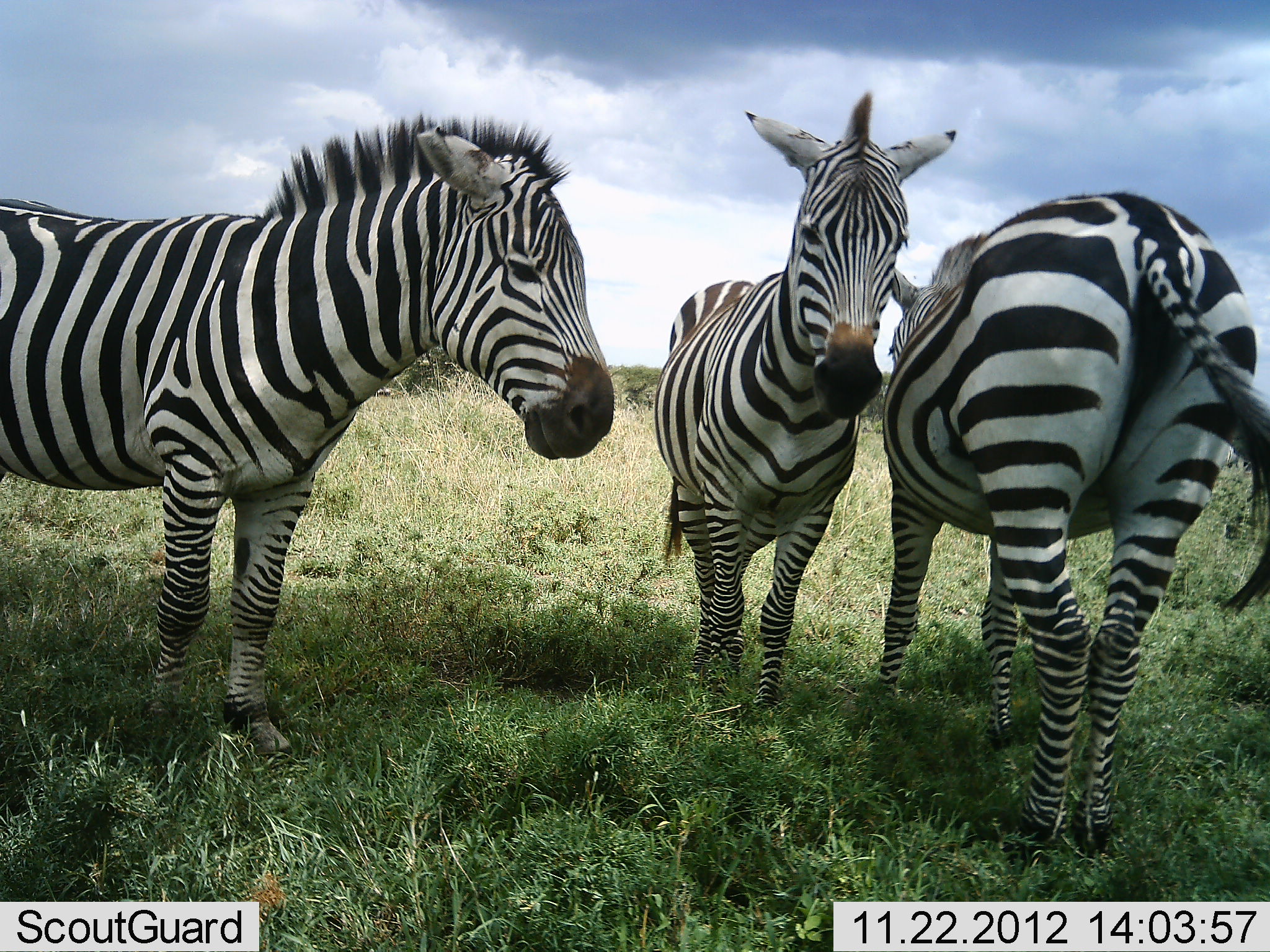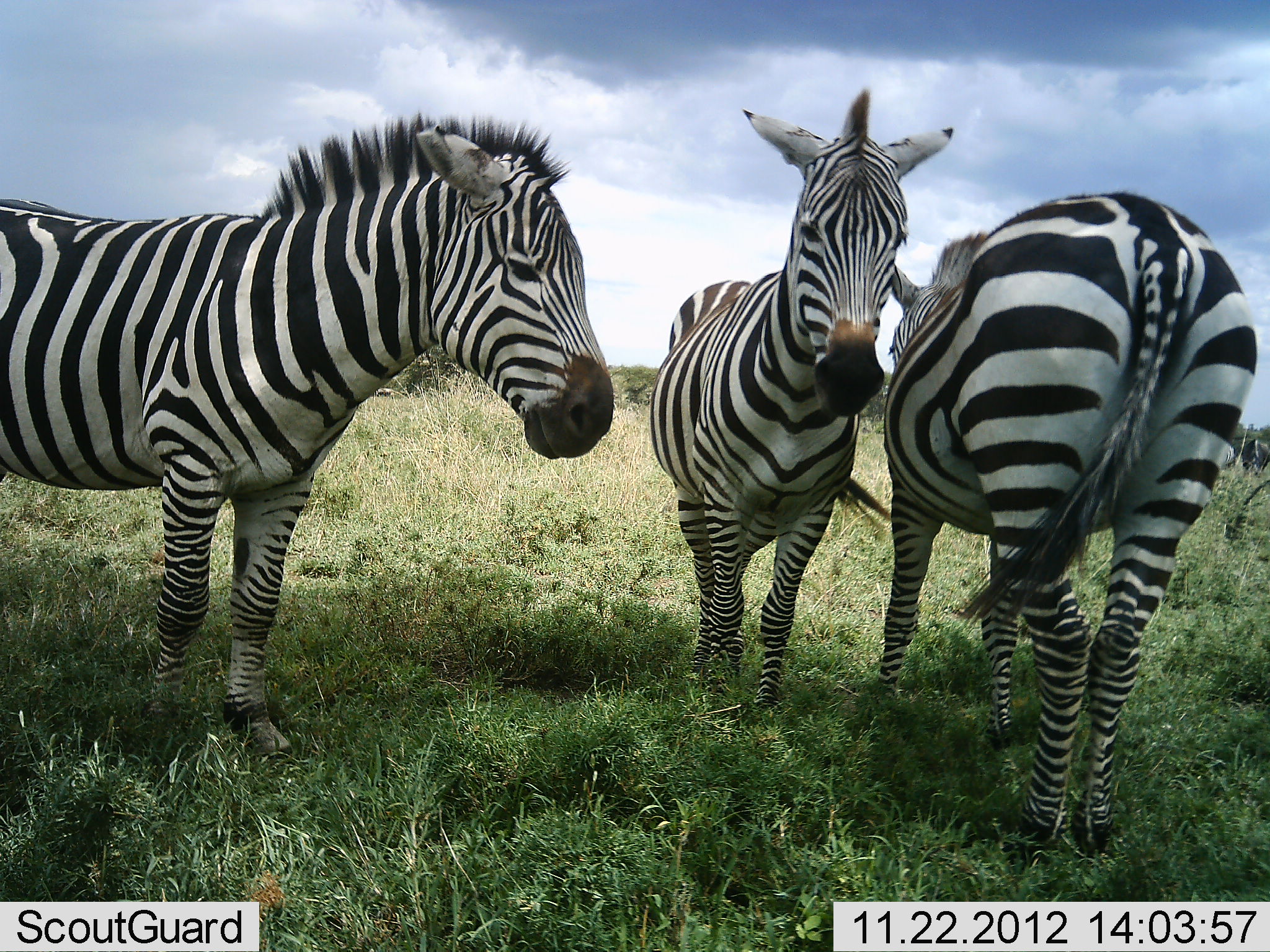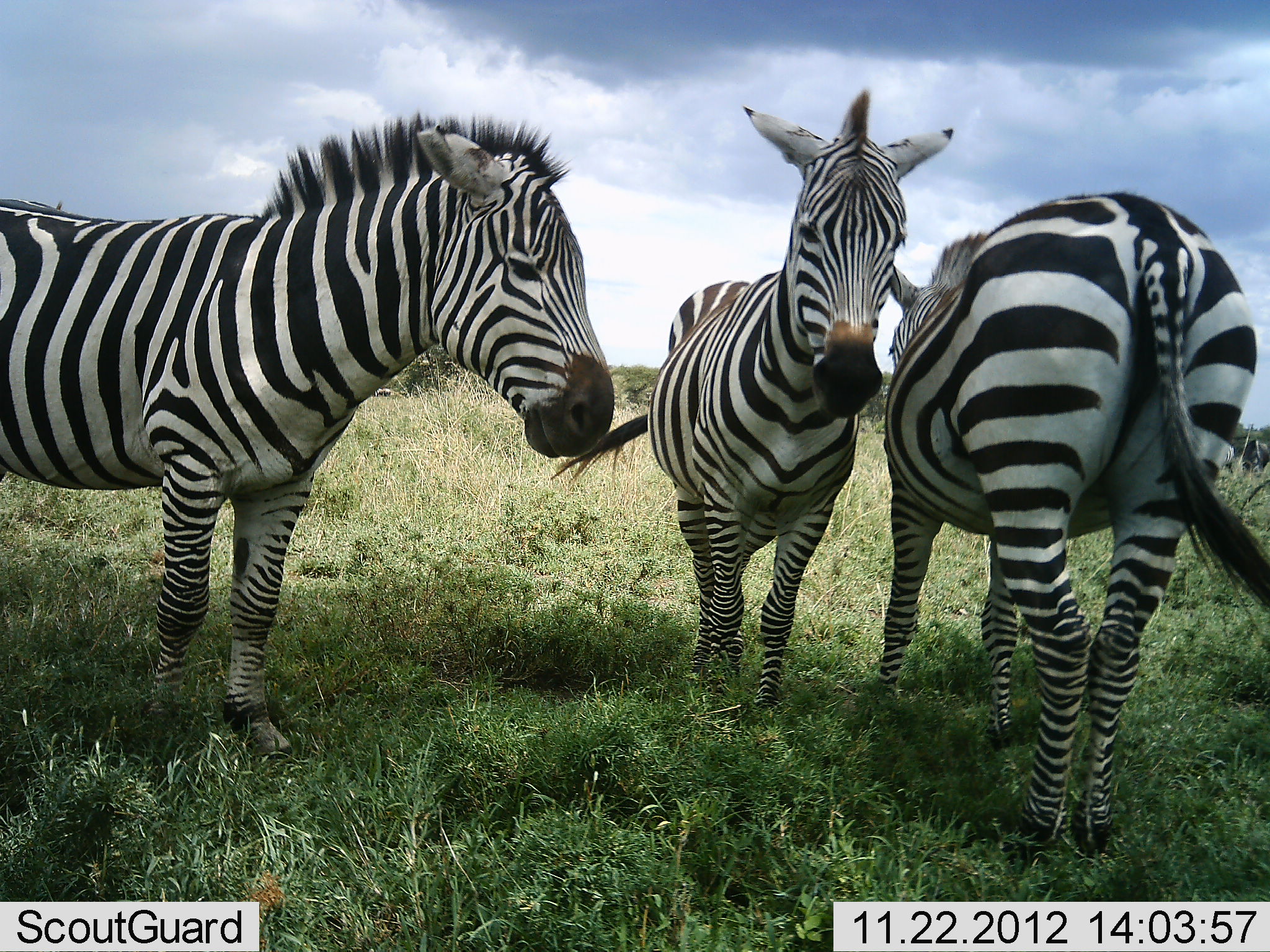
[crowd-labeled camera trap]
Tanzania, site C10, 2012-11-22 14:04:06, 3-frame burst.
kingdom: Animalia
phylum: Chordata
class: Mammalia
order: Perissodactyla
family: Equidae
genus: Equus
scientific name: Equus quagga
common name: plains zebra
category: zebra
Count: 3.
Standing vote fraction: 80%.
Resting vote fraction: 10%.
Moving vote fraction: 0%.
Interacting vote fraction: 10%.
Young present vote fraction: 0%.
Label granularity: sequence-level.